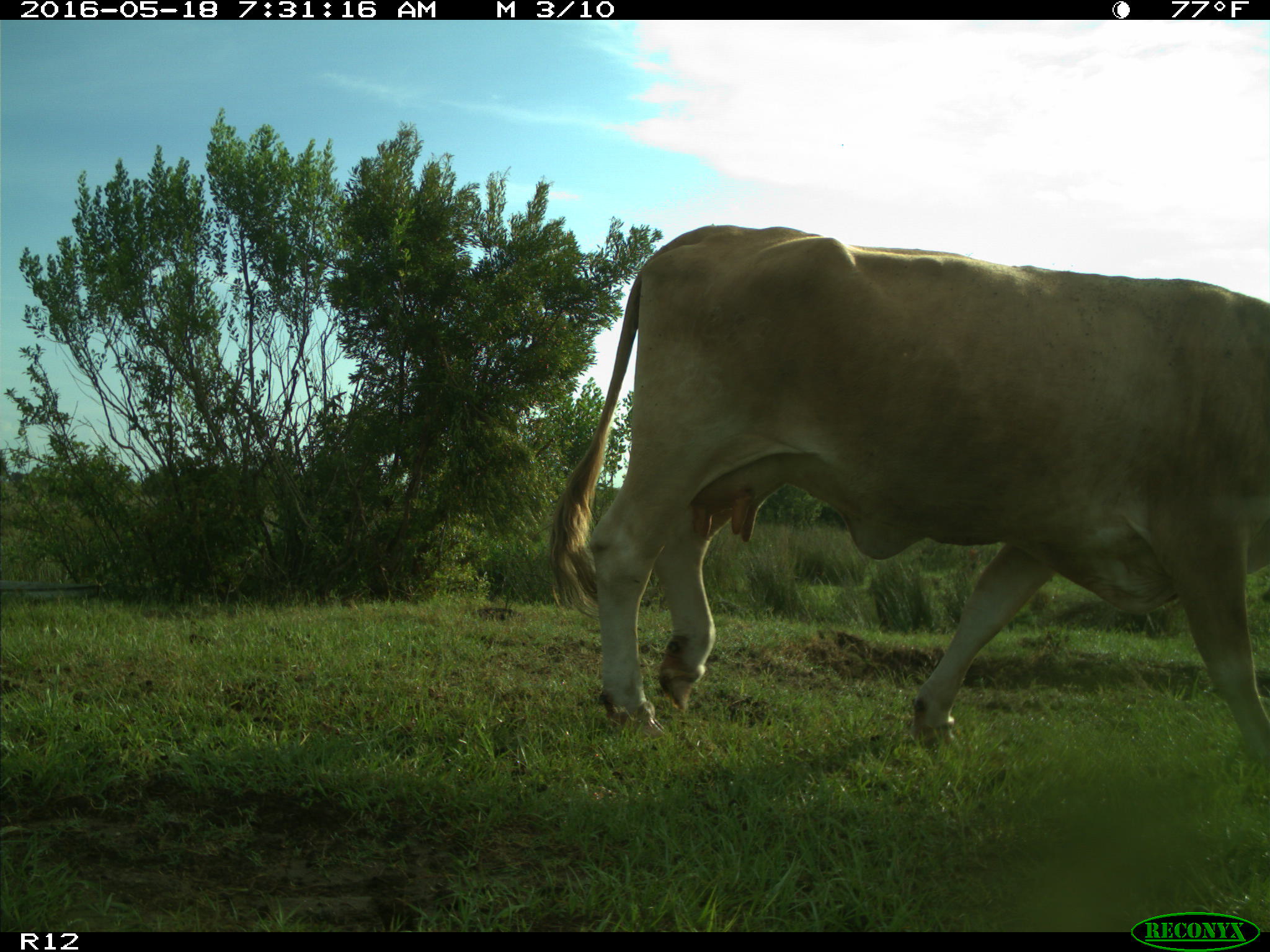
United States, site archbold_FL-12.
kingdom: Animalia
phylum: Chordata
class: Mammalia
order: Artiodactyla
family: Bovidae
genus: Bos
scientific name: Bos taurus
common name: domestic cow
Bos taurus (domestic cow).